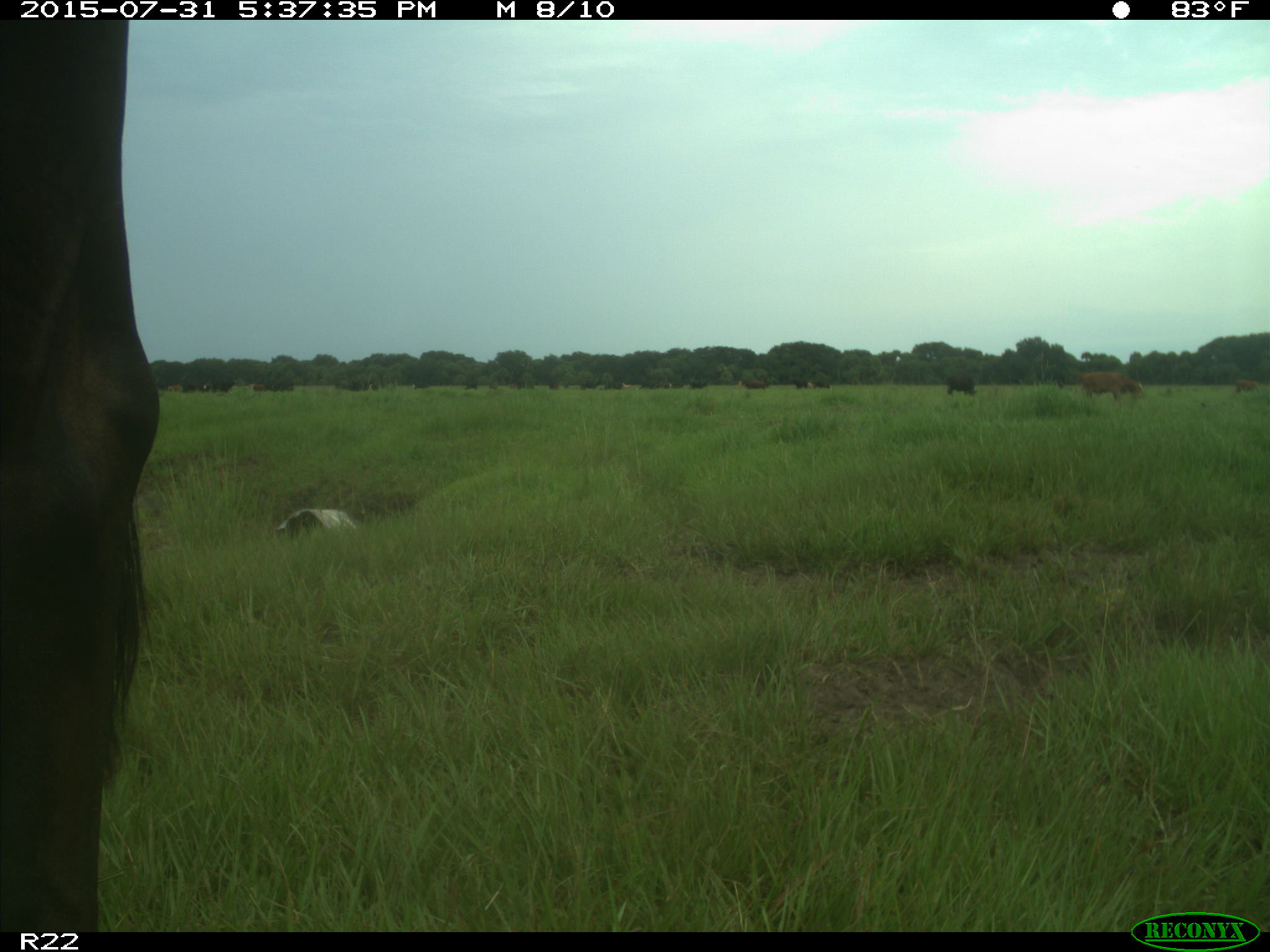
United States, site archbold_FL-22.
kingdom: Animalia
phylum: Chordata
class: Mammalia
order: Artiodactyla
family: Bovidae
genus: Bos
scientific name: Bos taurus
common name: domestic cow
Bos taurus (domestic cow).